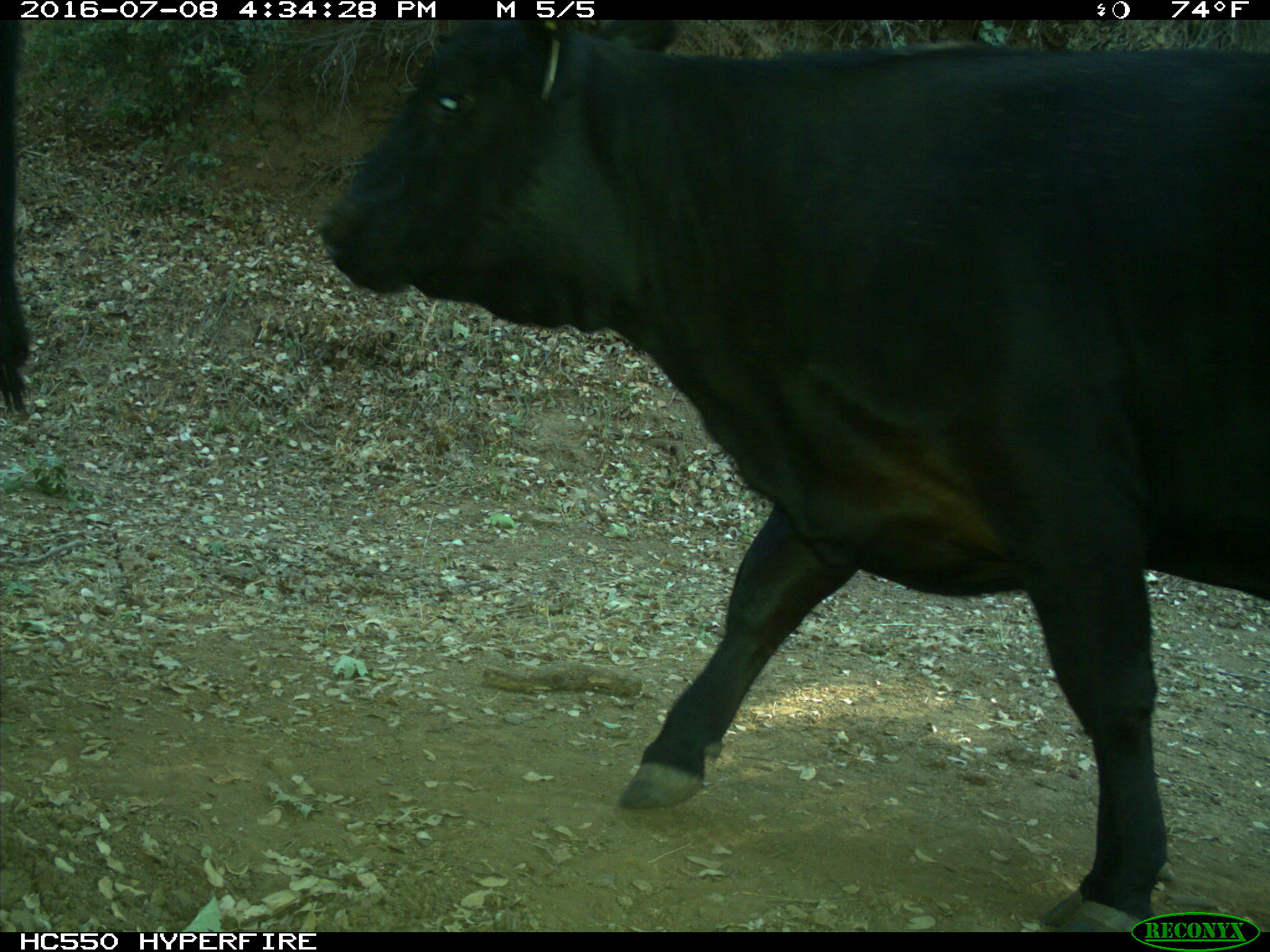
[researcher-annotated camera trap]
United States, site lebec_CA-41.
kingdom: Animalia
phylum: Chordata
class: Mammalia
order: Artiodactyla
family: Bovidae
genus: Bos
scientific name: Bos taurus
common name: domestic cow